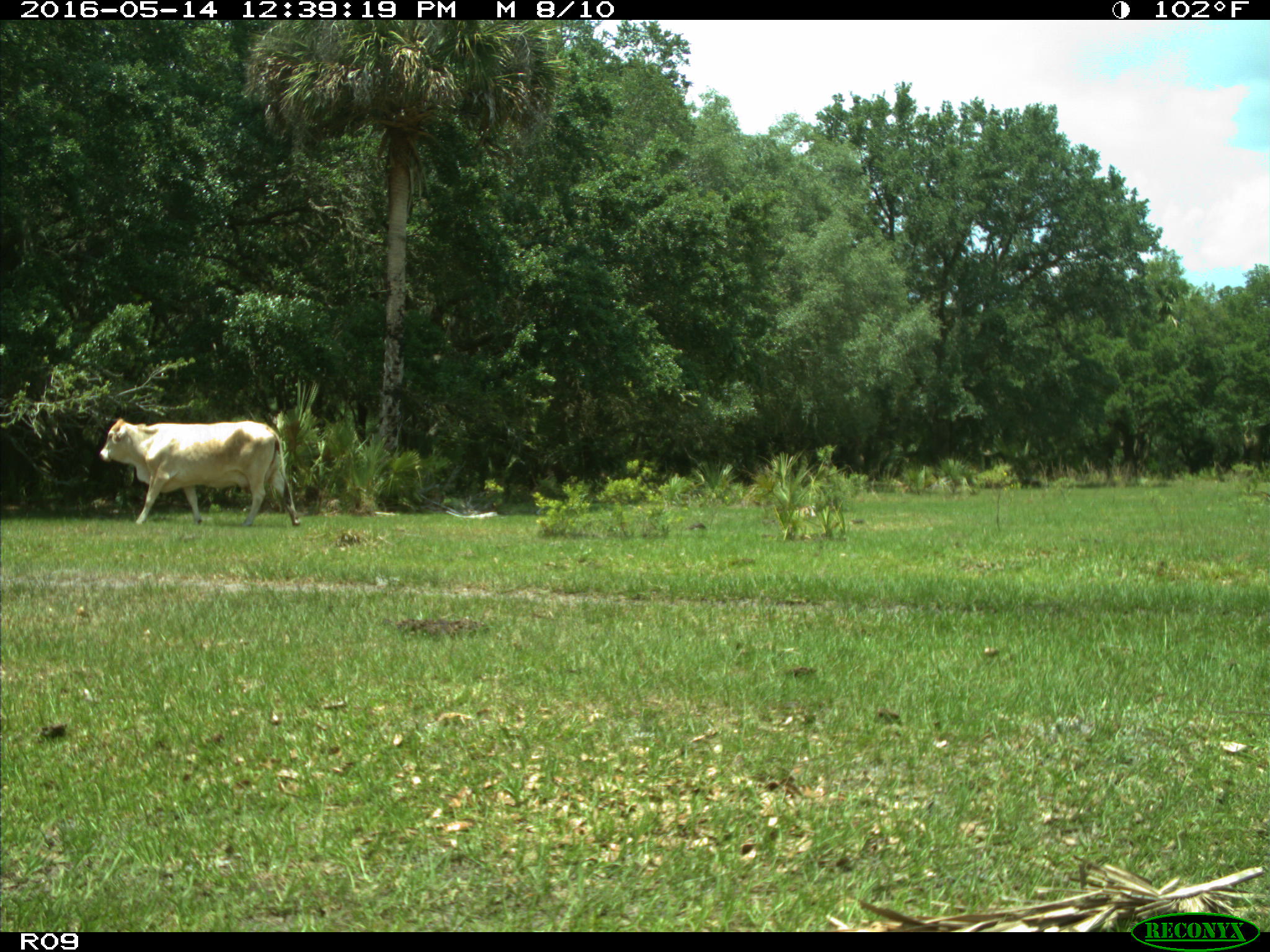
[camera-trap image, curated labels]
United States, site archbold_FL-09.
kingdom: Animalia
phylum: Chordata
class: Mammalia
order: Artiodactyla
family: Bovidae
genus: Bos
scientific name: Bos taurus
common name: domestic cow